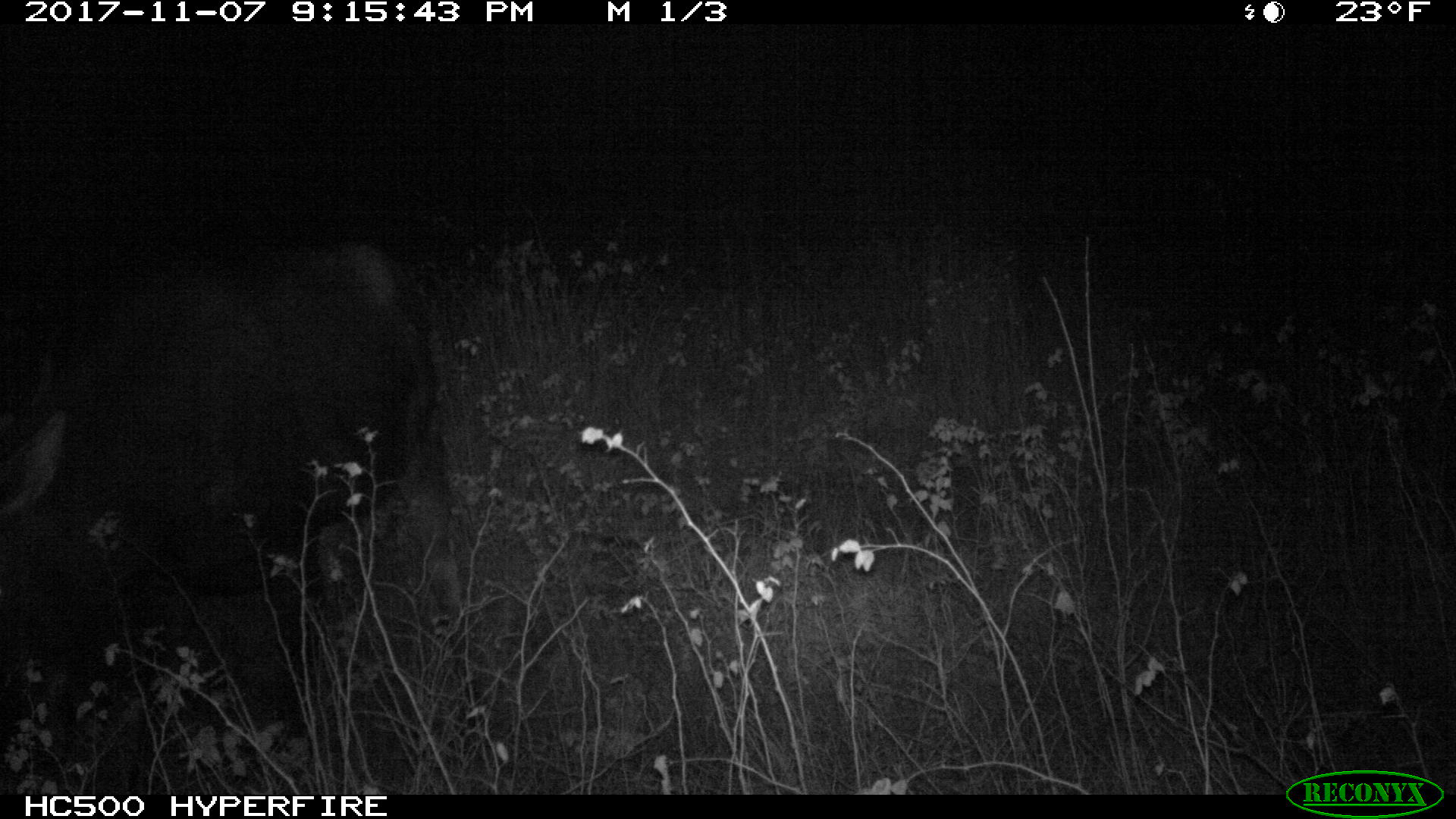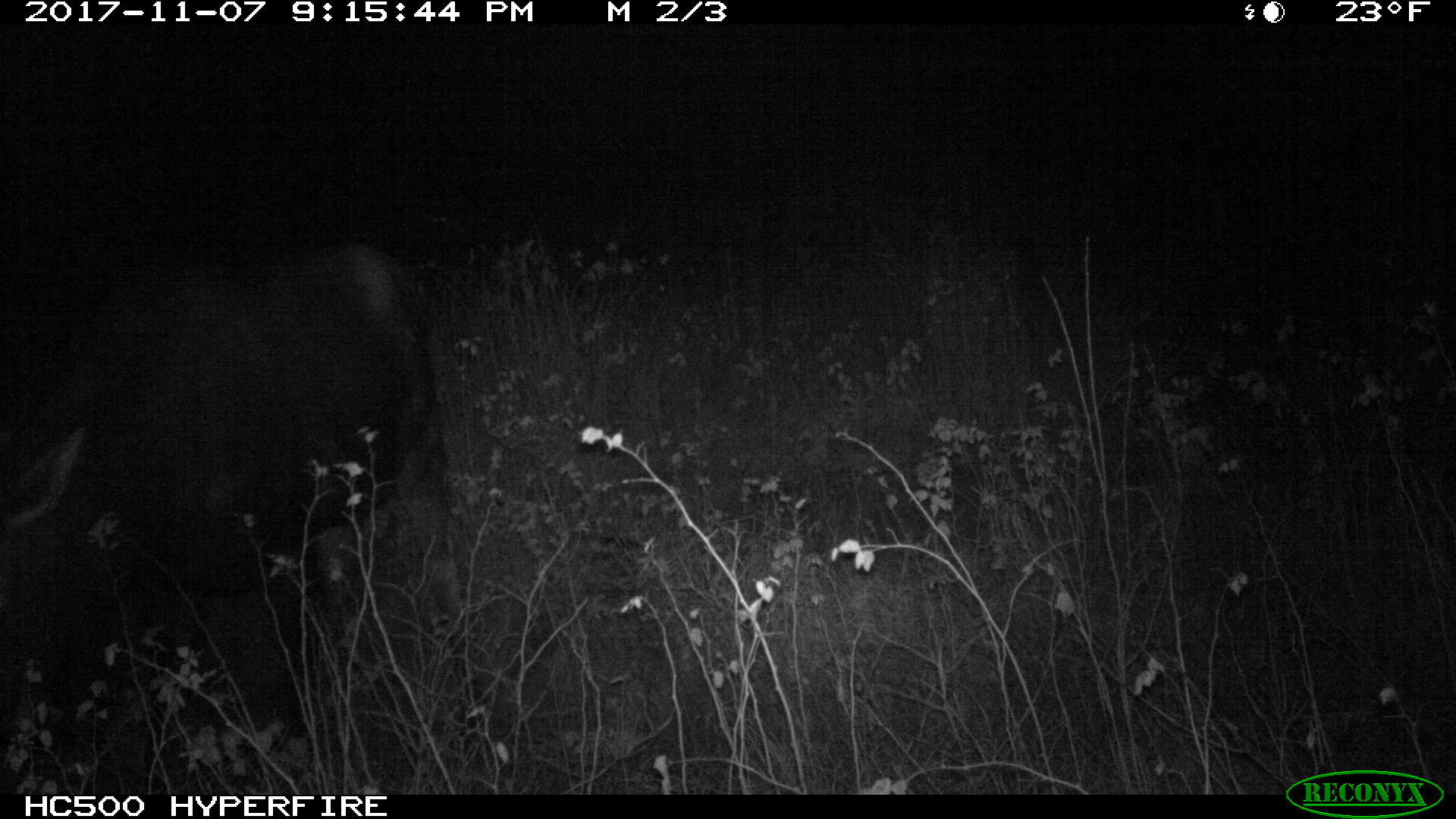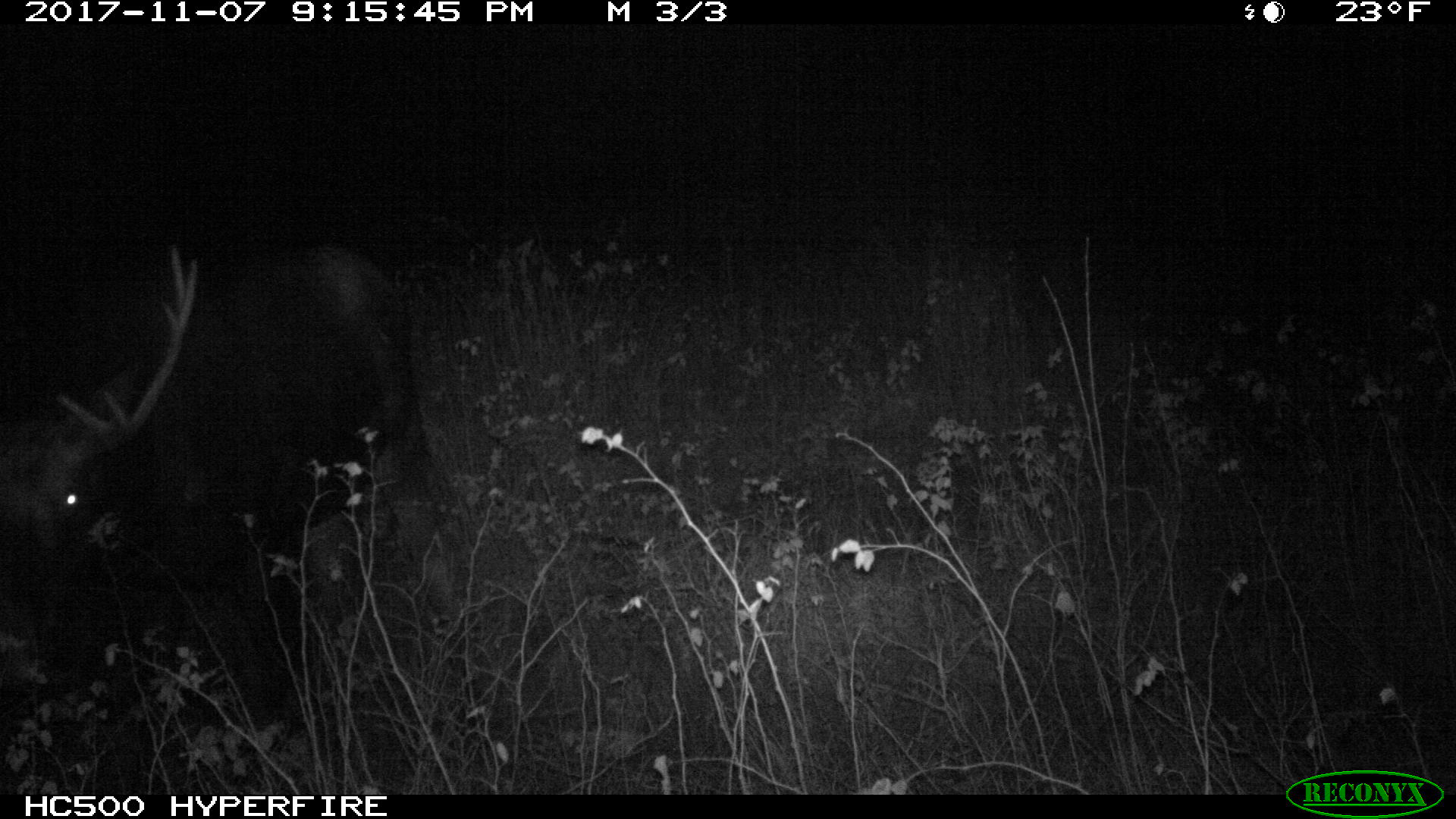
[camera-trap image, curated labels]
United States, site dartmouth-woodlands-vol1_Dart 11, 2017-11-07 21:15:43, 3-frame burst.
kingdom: Animalia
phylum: Chordata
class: Mammalia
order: Artiodactyla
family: Cervidae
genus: Alces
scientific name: Alces alces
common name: moose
Moose (Alces alces).